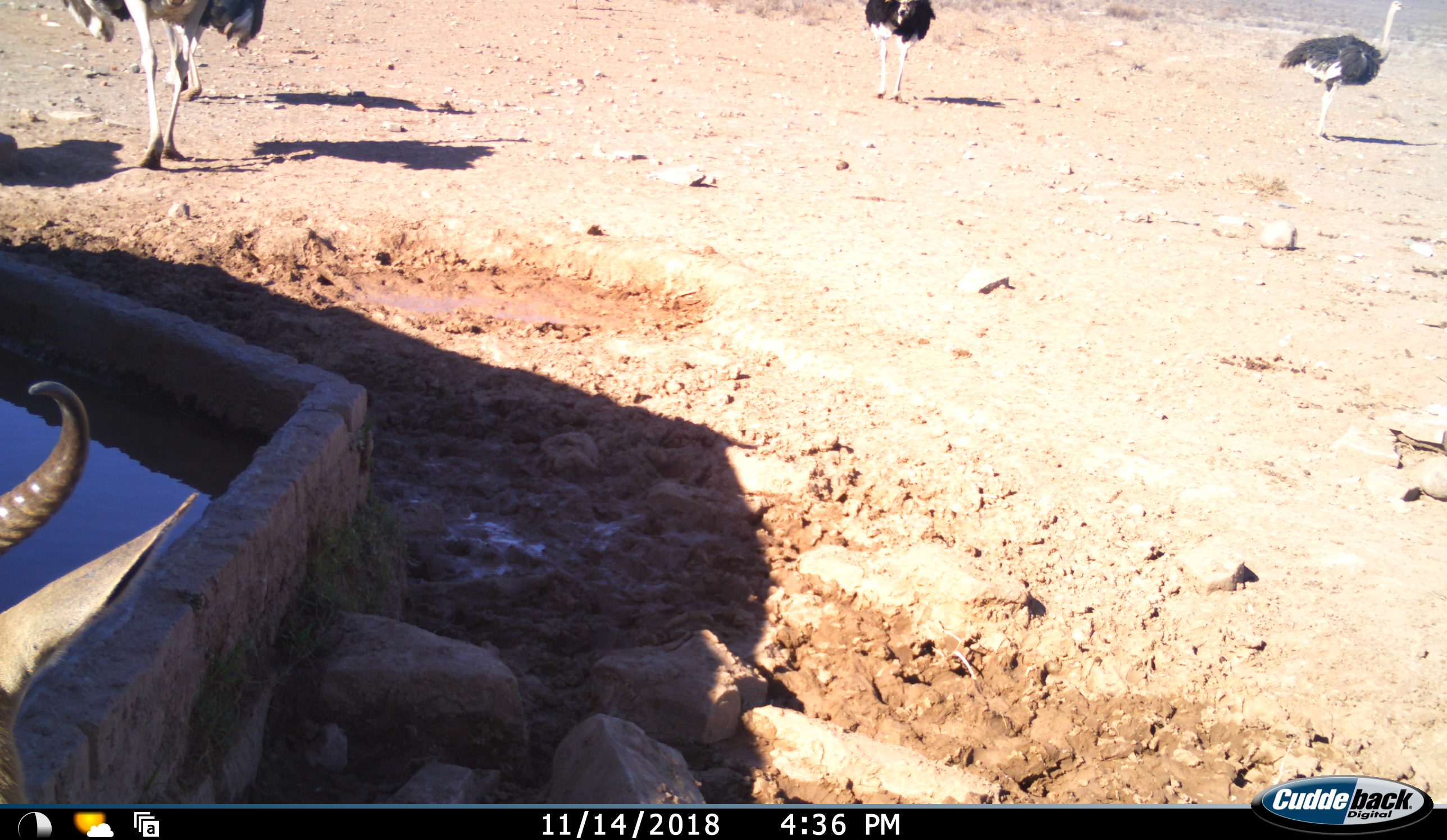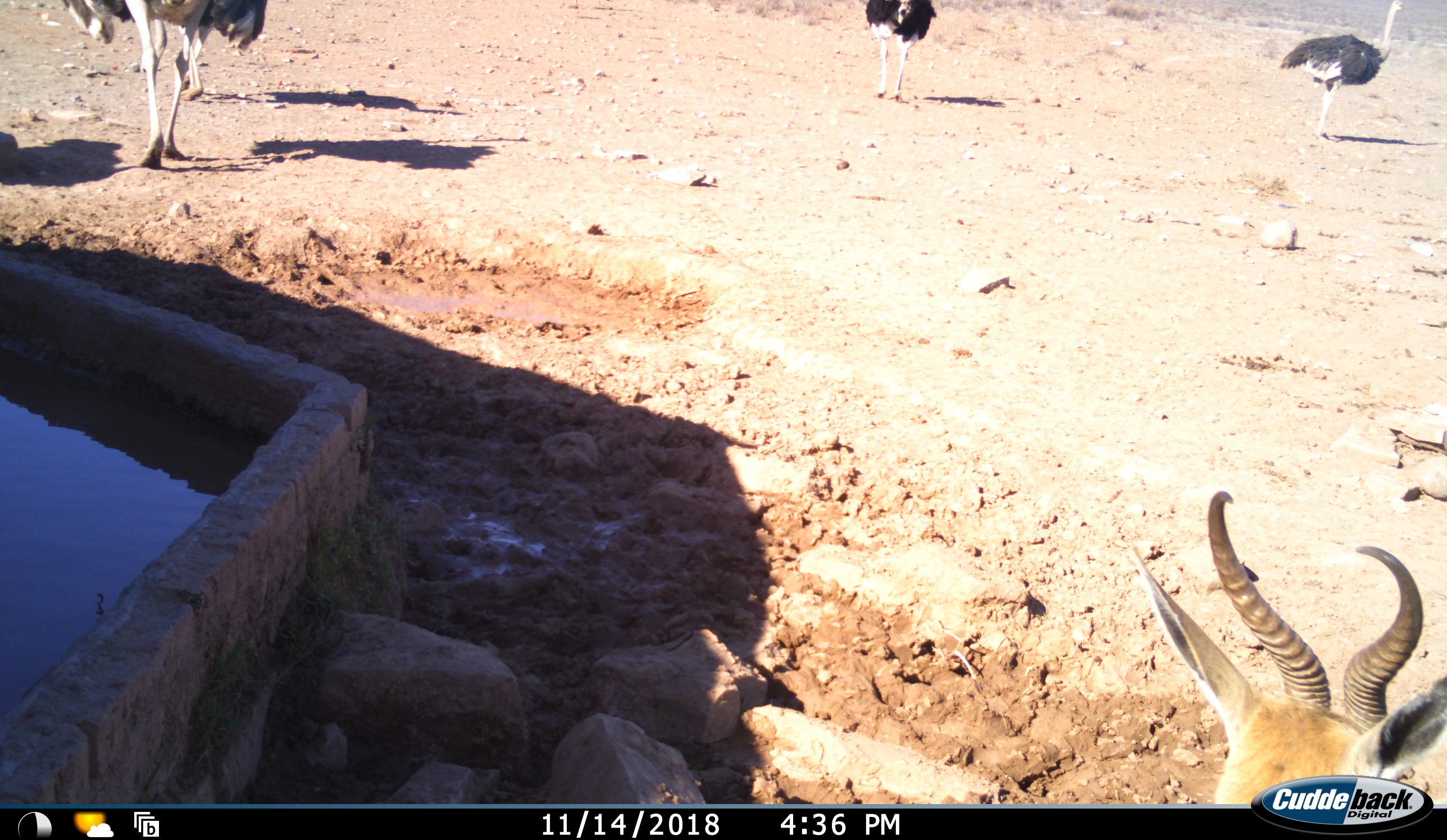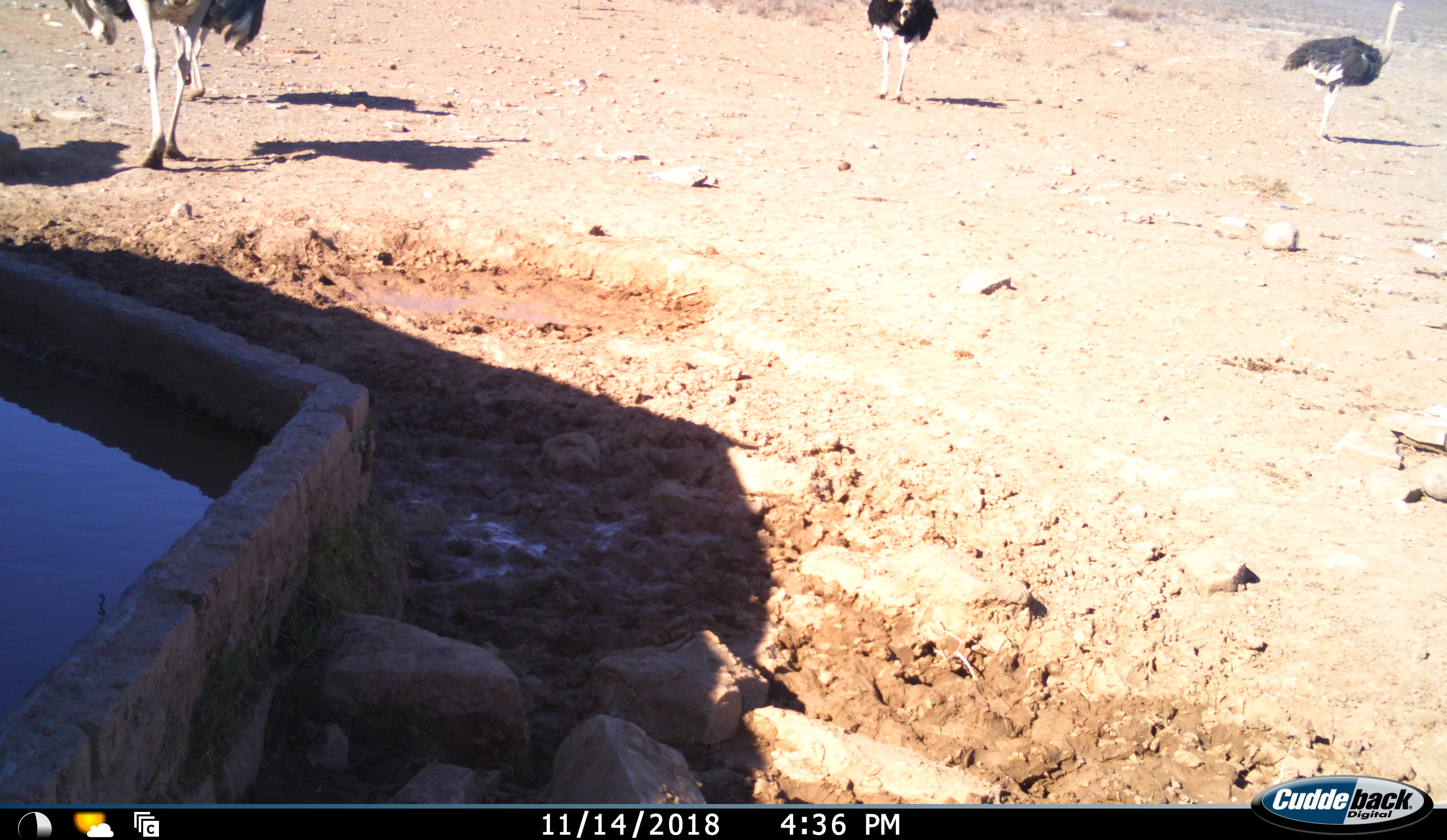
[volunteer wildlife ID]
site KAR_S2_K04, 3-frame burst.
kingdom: Animalia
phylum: Chordata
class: Aves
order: Struthioniformes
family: Struthionidae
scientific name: Struthionidae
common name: ostrich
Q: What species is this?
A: Ostrich (Struthionidae).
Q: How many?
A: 4.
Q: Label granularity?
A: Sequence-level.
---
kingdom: Animalia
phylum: Chordata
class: Mammalia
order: Artiodactyla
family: Bovidae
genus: Antidorcas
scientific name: Antidorcas marsupialis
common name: springbok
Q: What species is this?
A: Springbok (Antidorcas marsupialis).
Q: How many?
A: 1.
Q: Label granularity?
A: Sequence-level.